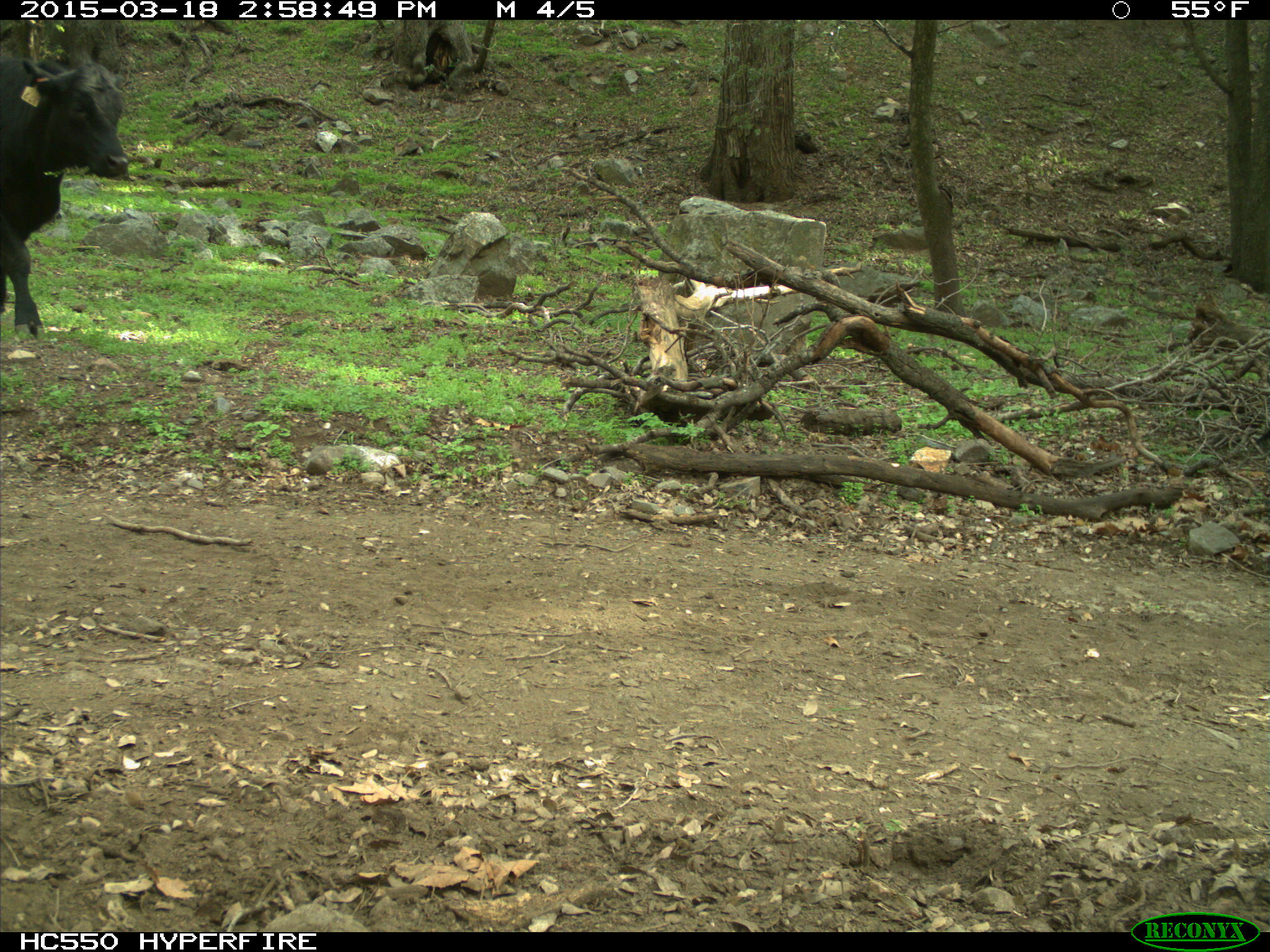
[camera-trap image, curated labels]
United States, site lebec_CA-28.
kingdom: Animalia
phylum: Chordata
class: Mammalia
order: Artiodactyla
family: Bovidae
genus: Bos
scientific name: Bos taurus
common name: domestic cow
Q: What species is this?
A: Bos taurus (domestic cow).